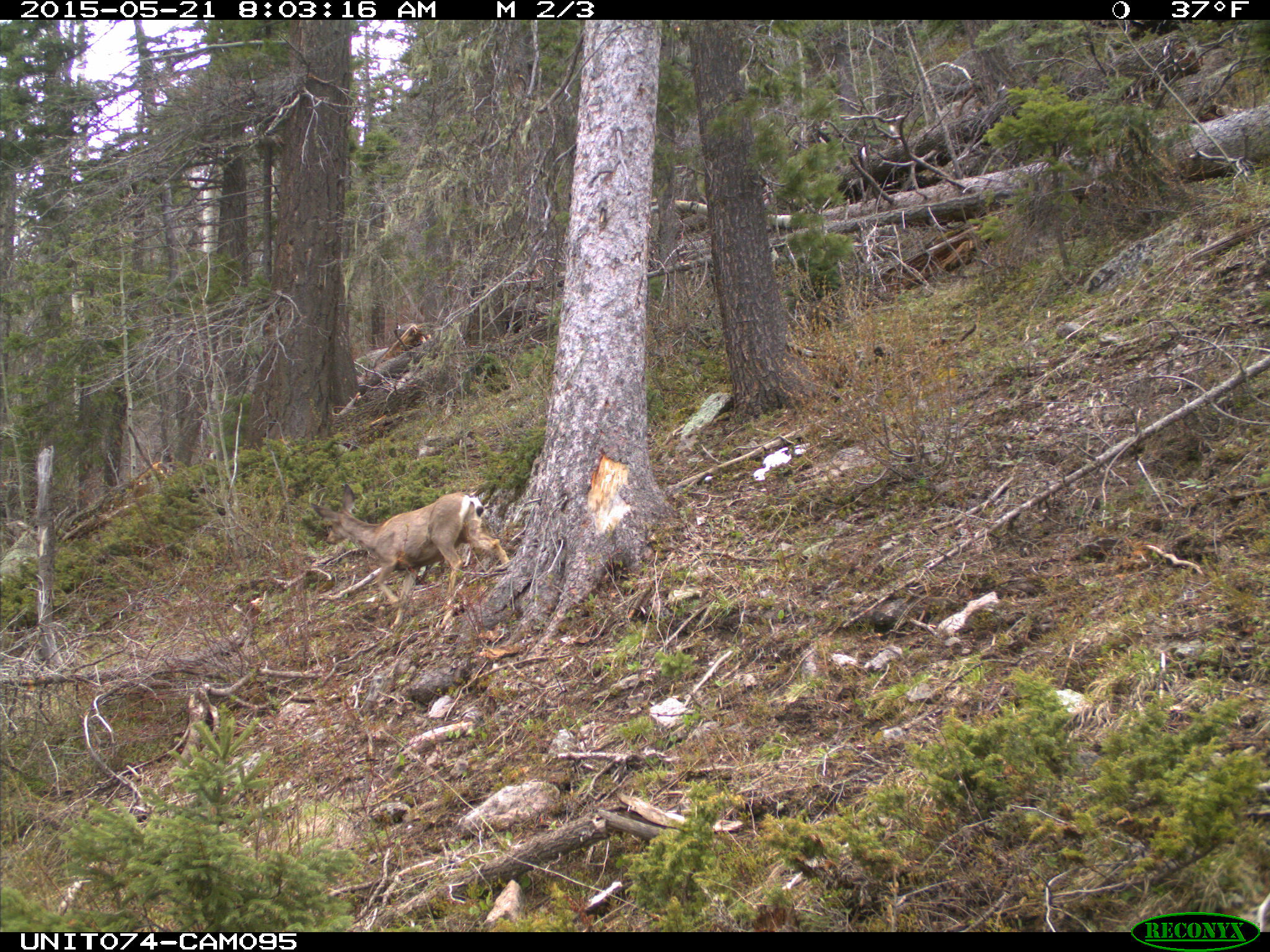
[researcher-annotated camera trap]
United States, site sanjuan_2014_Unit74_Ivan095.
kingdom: Animalia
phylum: Chordata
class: Mammalia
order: Artiodactyla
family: Cervidae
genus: Odocoileus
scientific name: Odocoileus hemionus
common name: mule deer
Odocoileus hemionus (mule deer).